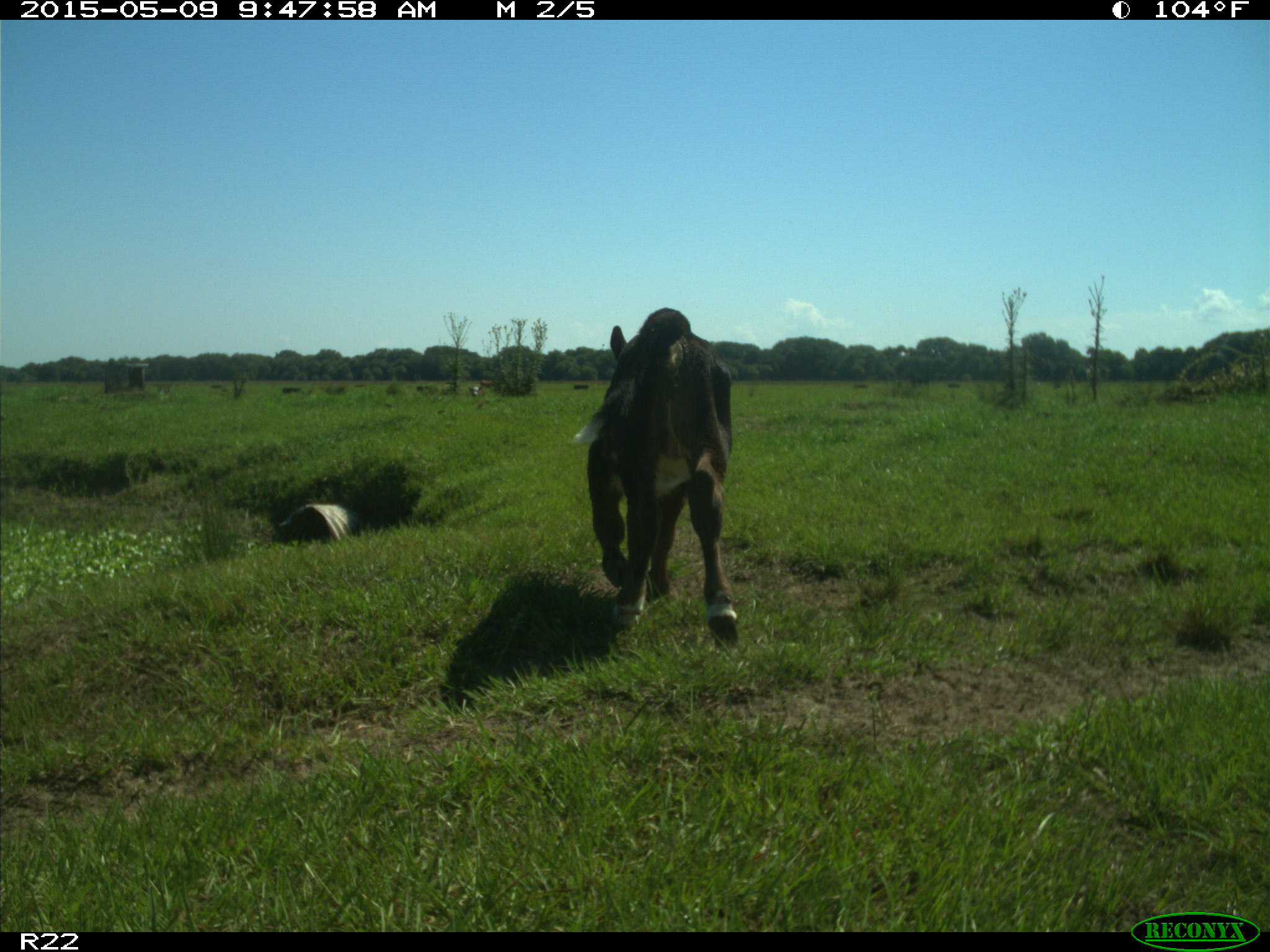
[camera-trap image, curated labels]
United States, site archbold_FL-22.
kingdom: Animalia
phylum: Chordata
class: Mammalia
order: Artiodactyla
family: Bovidae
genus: Bos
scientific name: Bos taurus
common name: domestic cow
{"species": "Bos taurus (domestic cow)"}